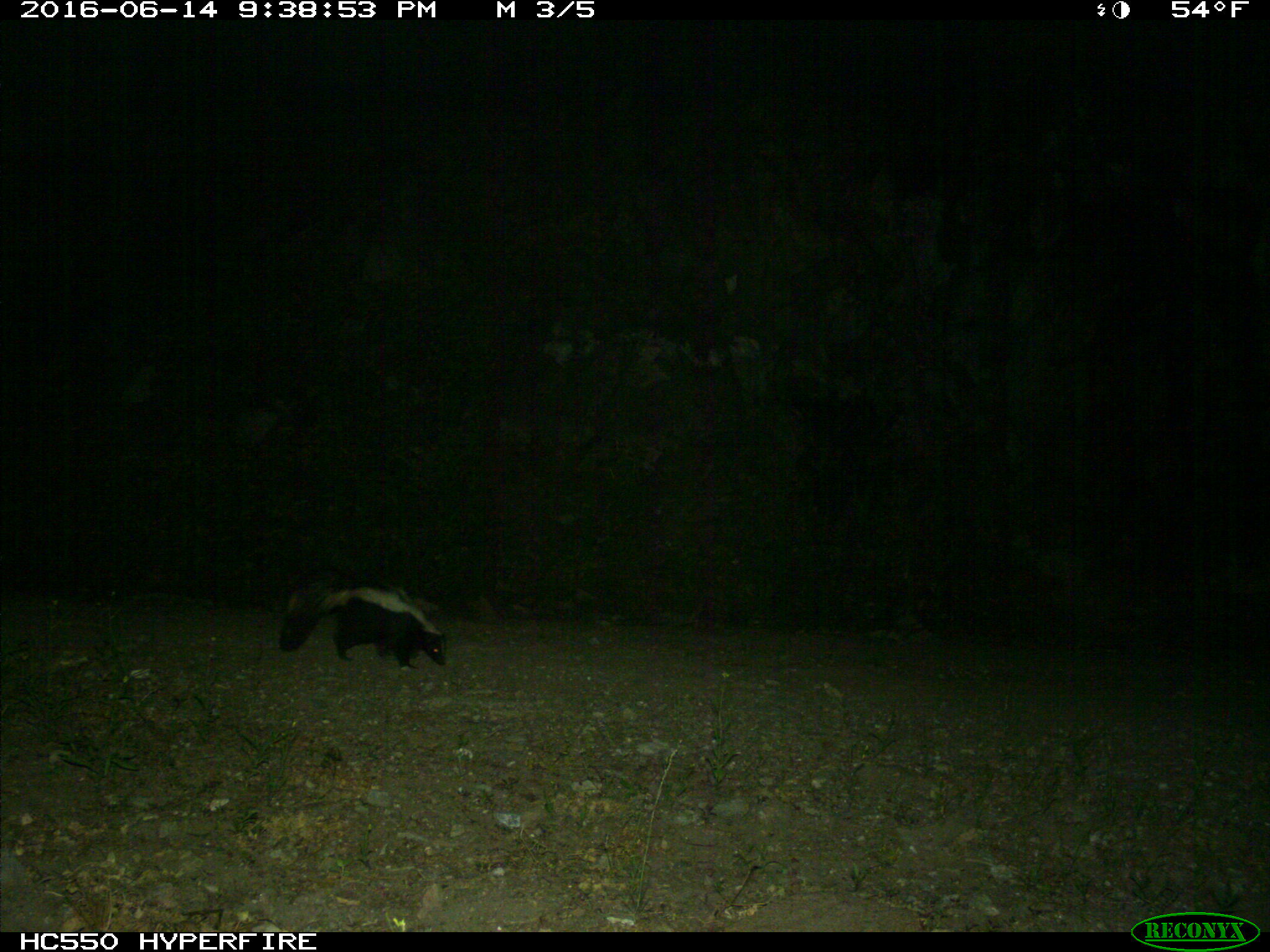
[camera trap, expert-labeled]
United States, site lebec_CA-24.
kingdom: Animalia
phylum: Chordata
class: Mammalia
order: Carnivora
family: Mephitidae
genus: Mephitis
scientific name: Mephitis mephitis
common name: striped skunk